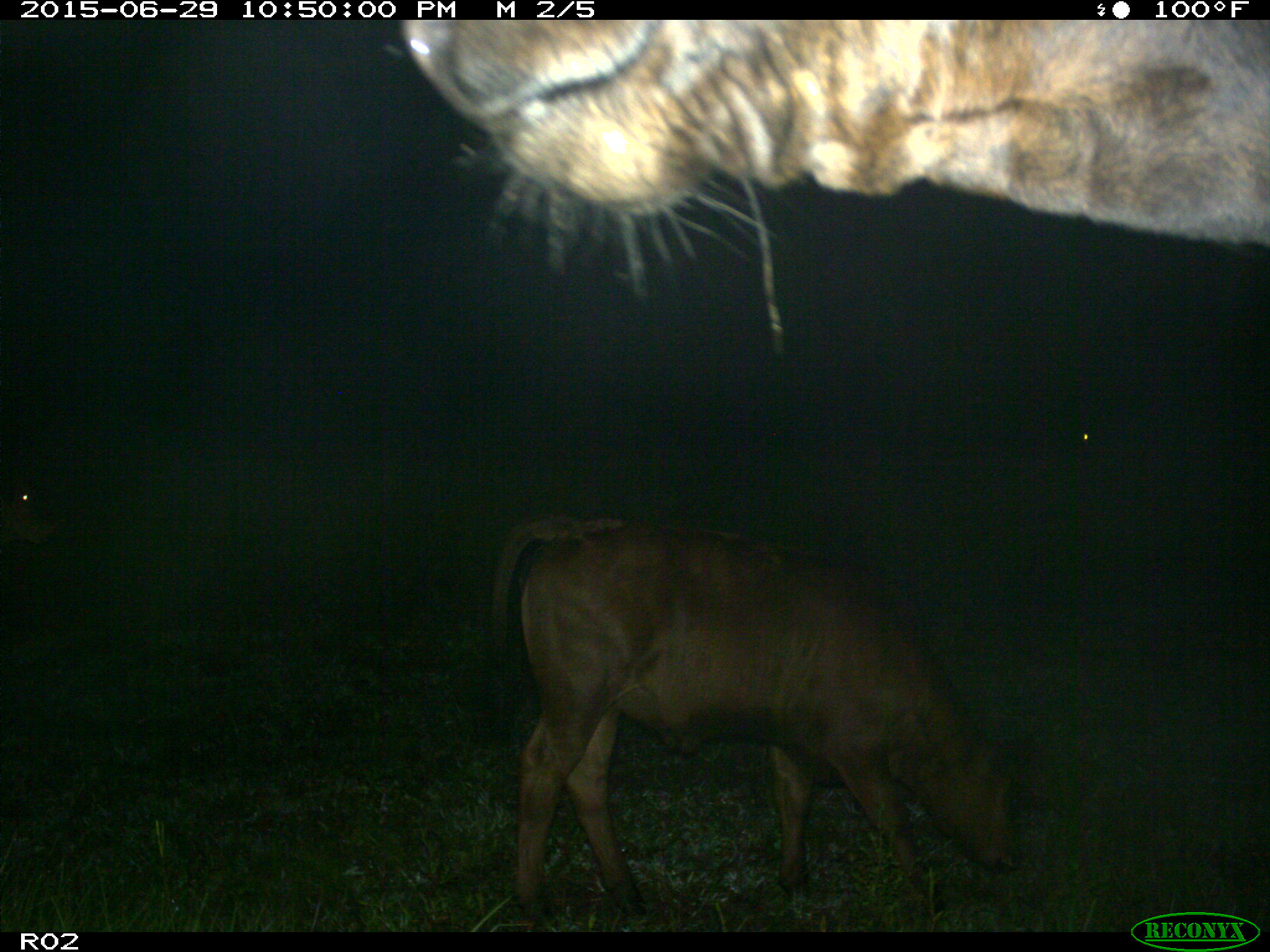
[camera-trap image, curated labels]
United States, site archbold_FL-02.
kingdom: Animalia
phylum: Chordata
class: Mammalia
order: Artiodactyla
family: Bovidae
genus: Bos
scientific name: Bos taurus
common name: domestic cow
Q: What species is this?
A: Bos taurus (domestic cow).